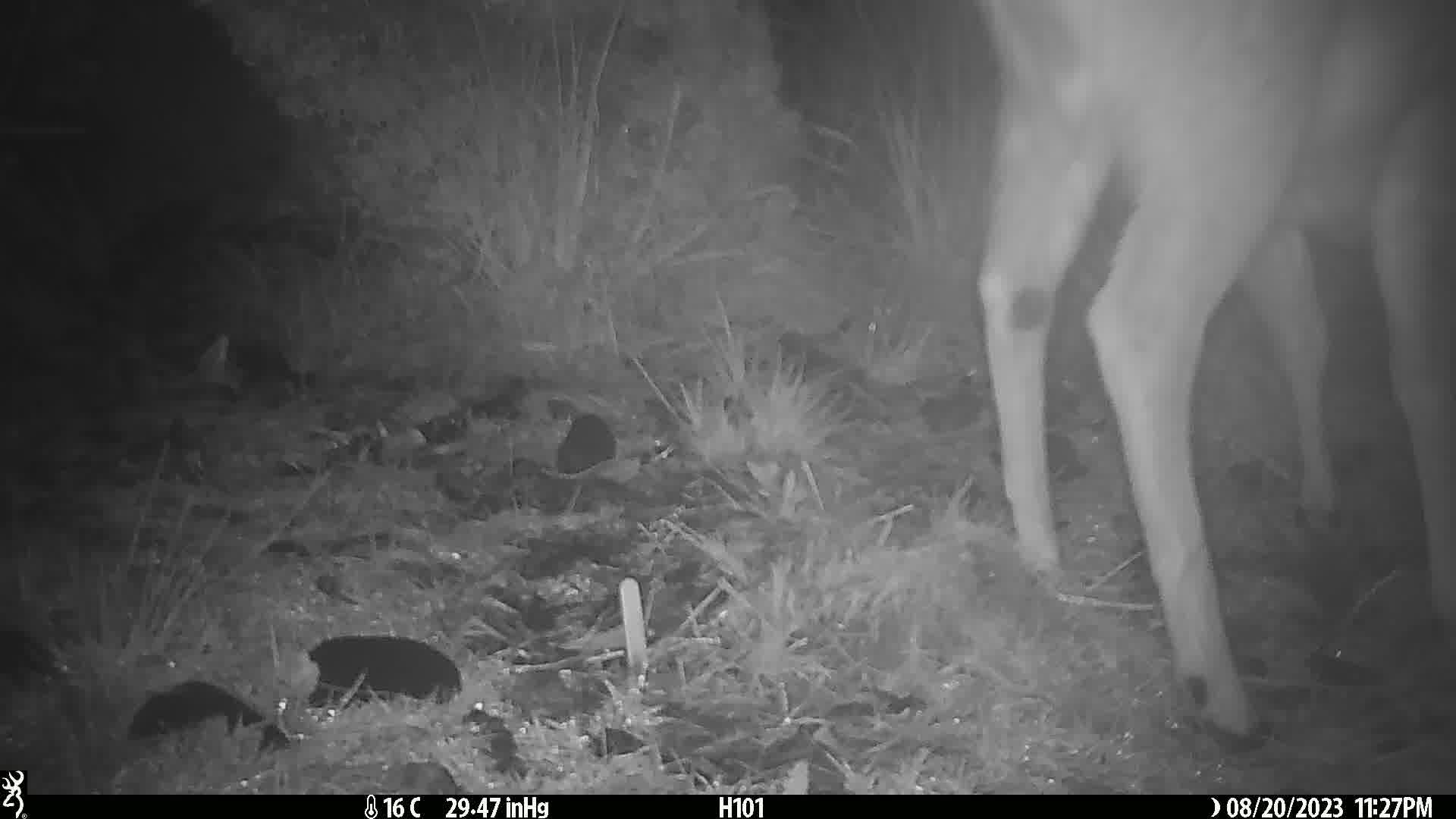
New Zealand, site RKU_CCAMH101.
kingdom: Animalia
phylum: Chordata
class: Mammalia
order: Artiodactyla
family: Cervidae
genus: Odocoileus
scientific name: Odocoileus virginianus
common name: white-tailed deer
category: white tailed deer